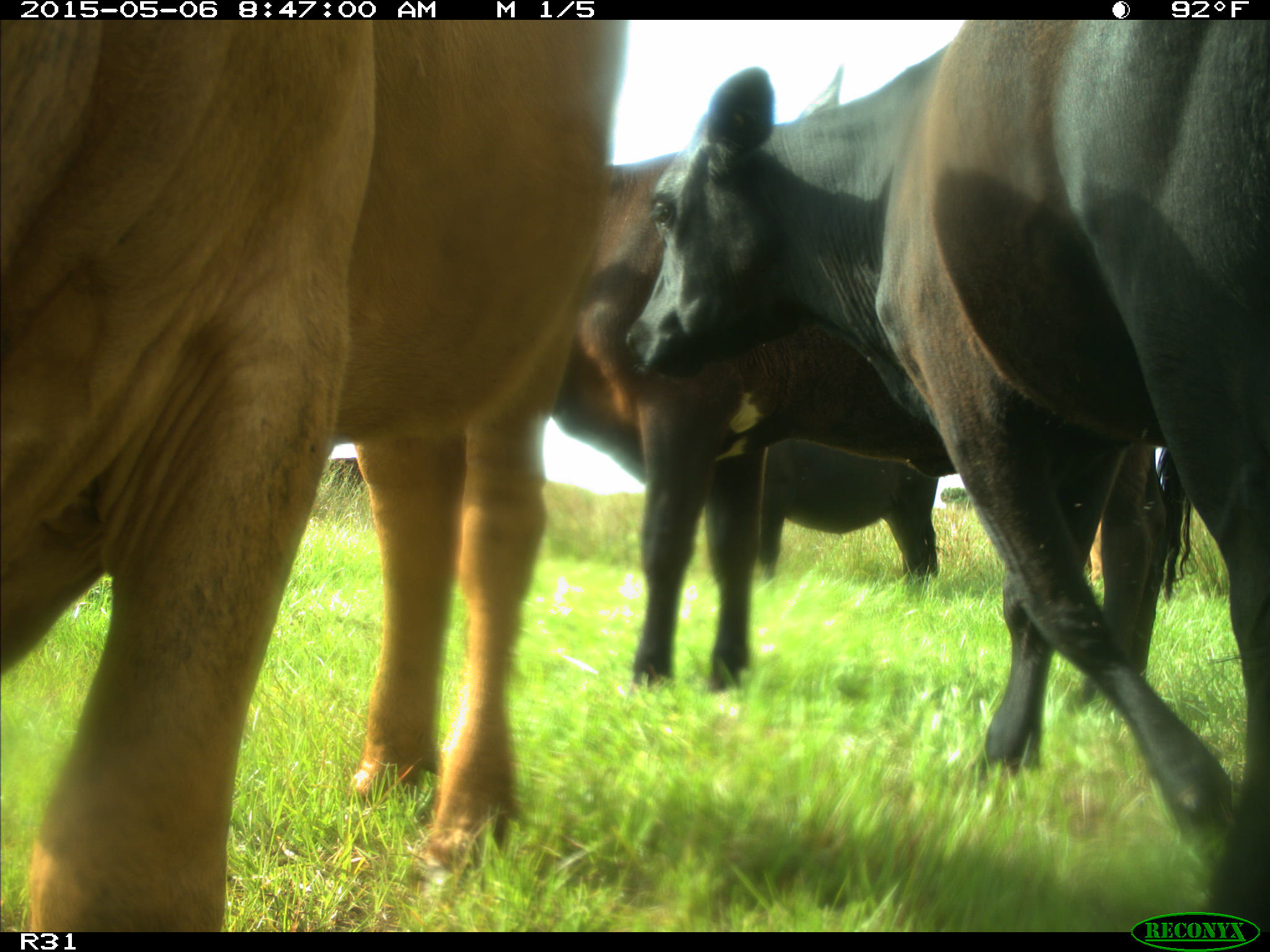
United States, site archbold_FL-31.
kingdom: Animalia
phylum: Chordata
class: Mammalia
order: Artiodactyla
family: Bovidae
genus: Bos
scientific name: Bos taurus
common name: domestic cow